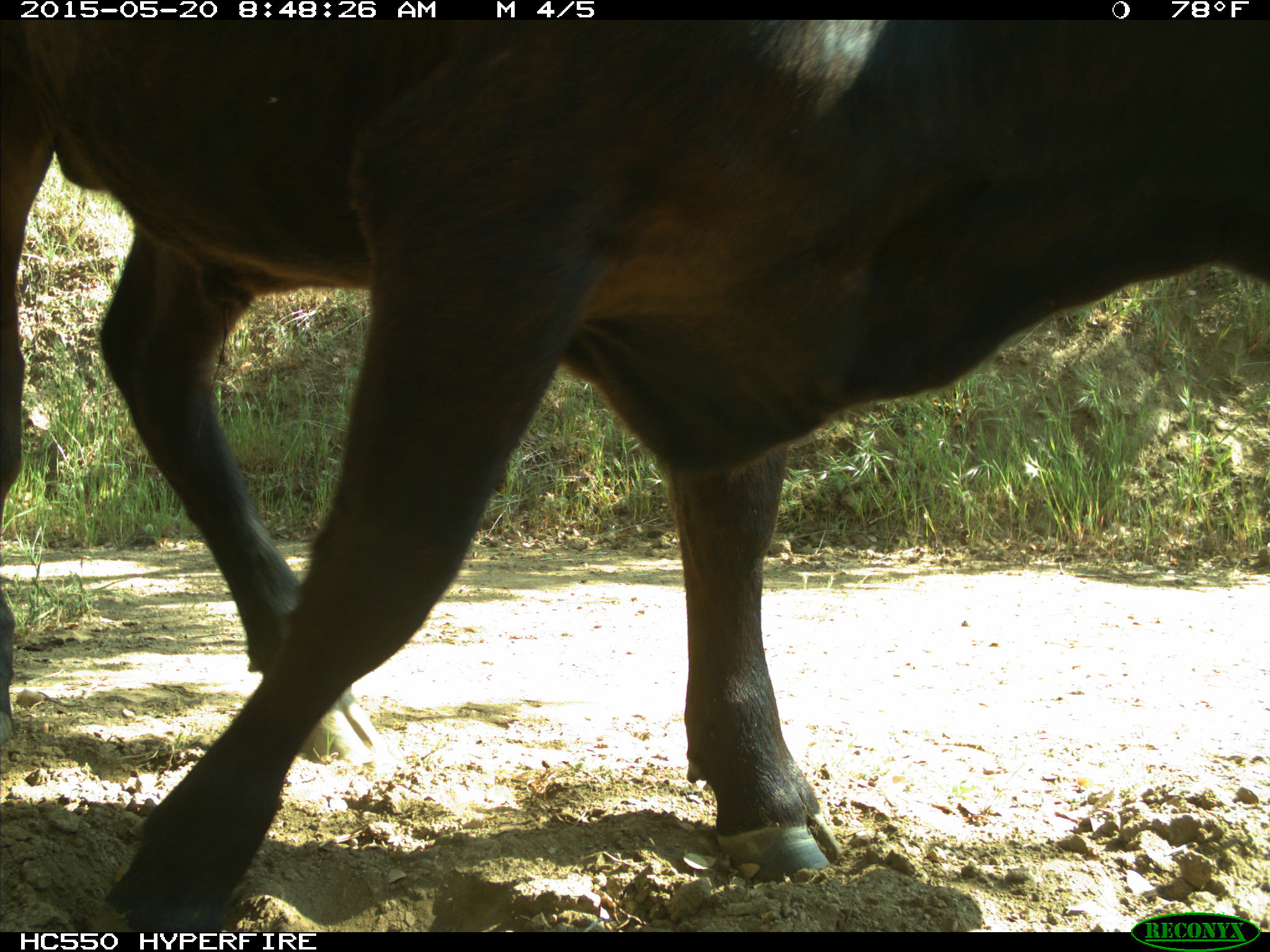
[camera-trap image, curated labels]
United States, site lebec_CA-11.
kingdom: Animalia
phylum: Chordata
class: Mammalia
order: Artiodactyla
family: Bovidae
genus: Bos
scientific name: Bos taurus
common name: domestic cow